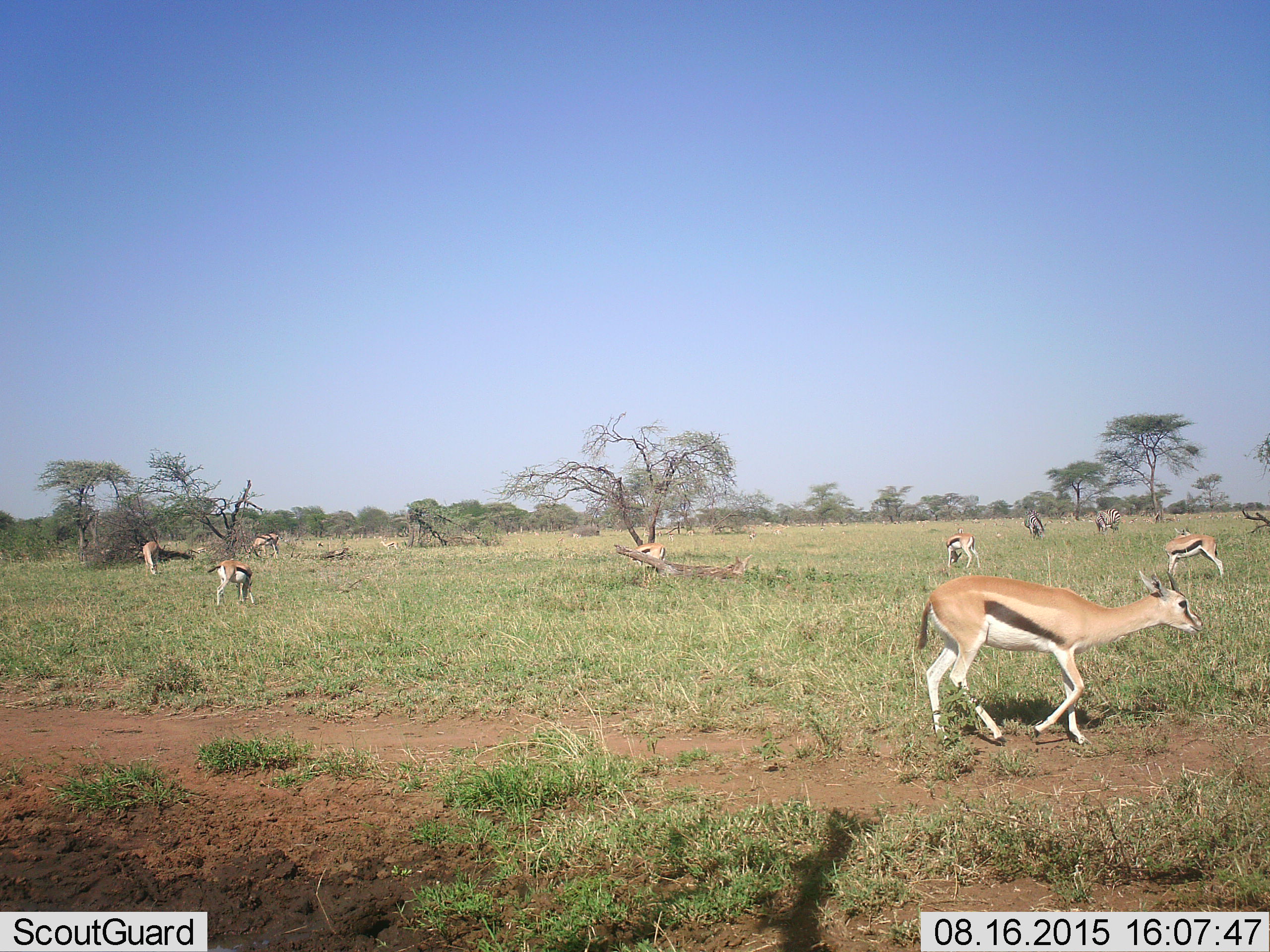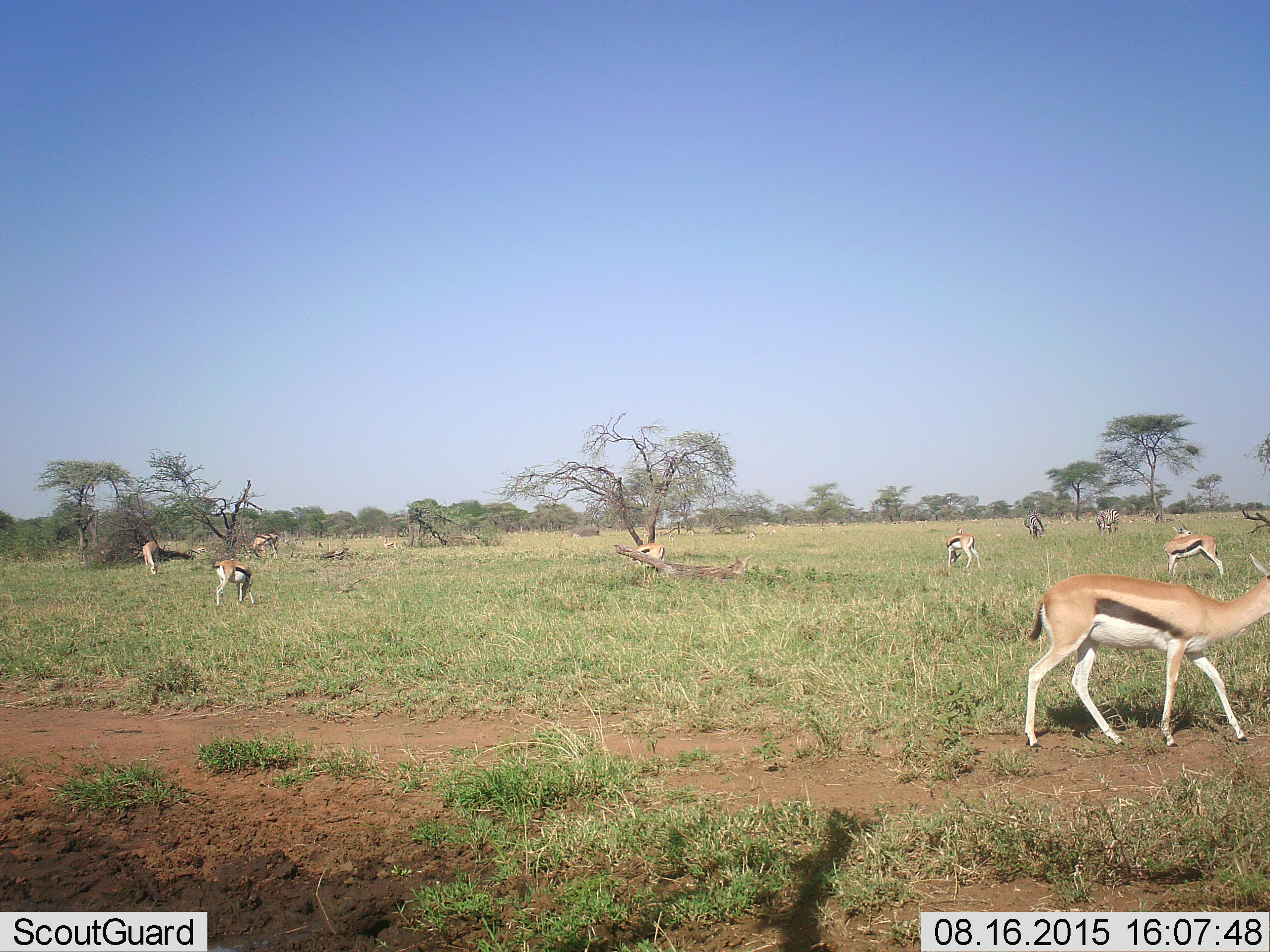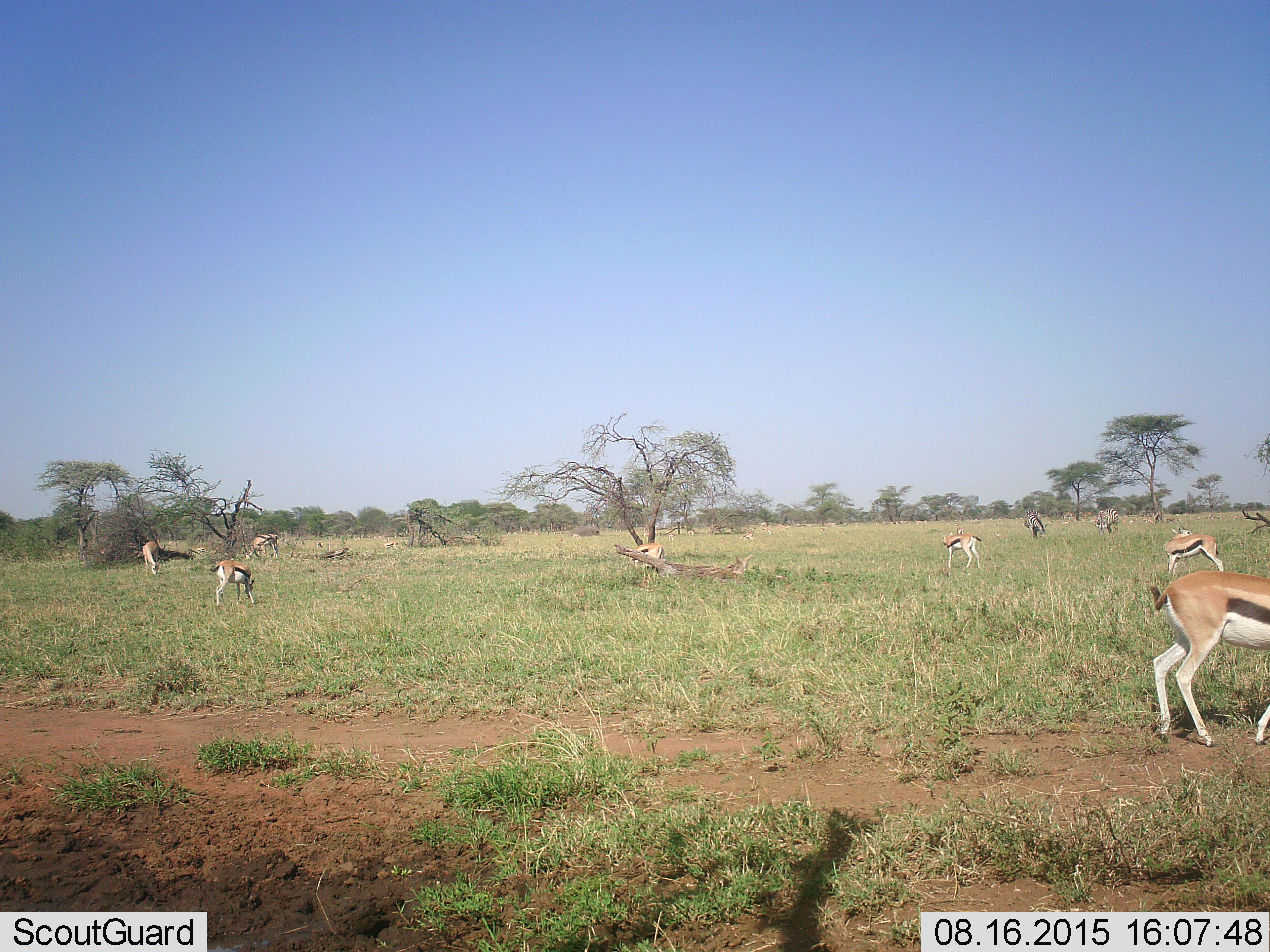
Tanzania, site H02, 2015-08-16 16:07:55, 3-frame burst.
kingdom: Animalia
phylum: Chordata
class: Mammalia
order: Artiodactyla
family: Bovidae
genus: Eudorcas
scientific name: Eudorcas thomsonii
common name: thomson's gazelle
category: gazellethomsons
Gazellethomsons (thomson's gazelle) (Eudorcas thomsonii), count 7. Behavior (volunteer vote fractions): standing 40%, resting 10%, moving 70%, interacting 10%. Young present (vote fraction): 0%. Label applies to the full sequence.